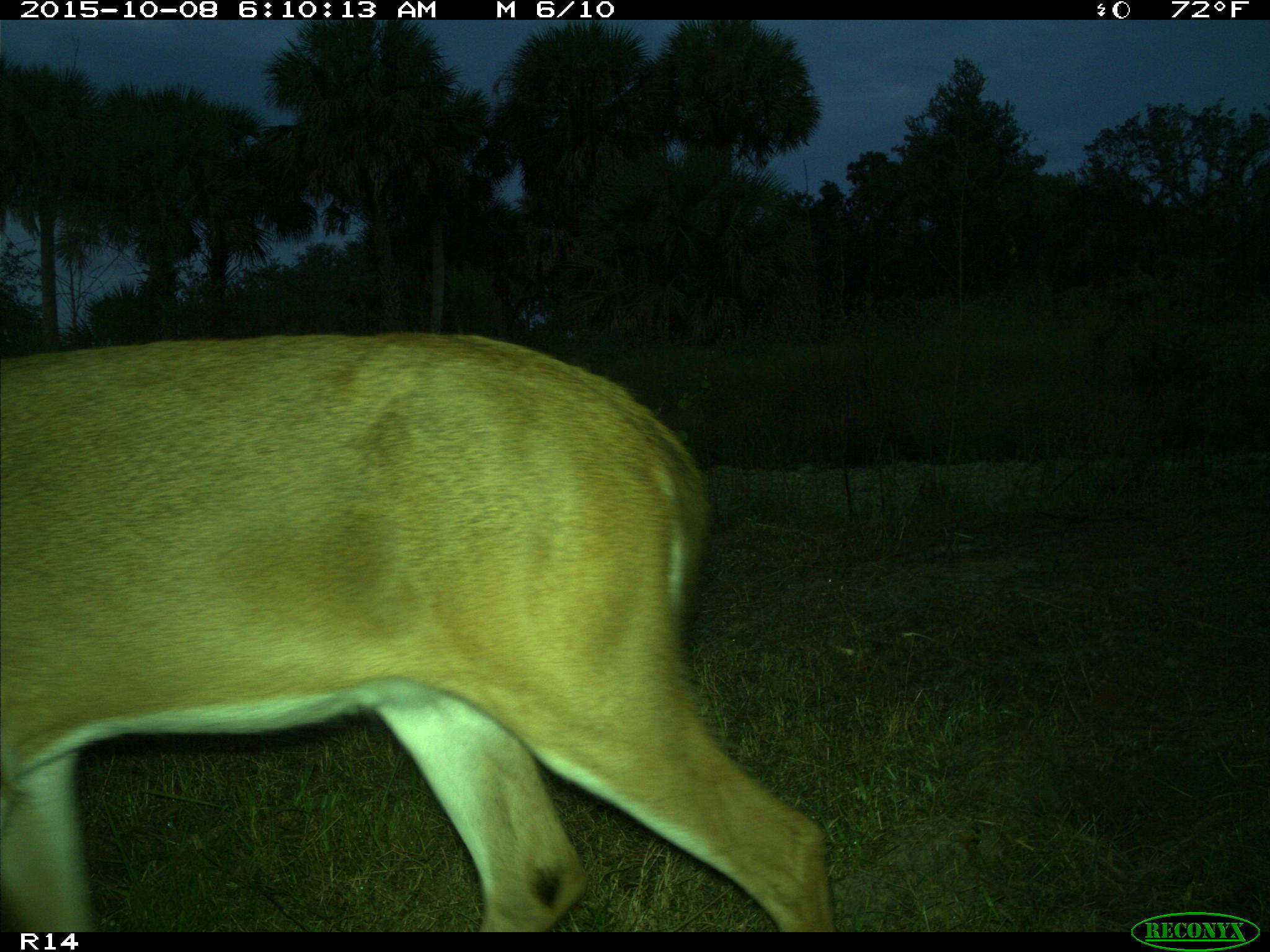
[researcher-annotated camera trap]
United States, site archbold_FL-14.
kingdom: Animalia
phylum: Chordata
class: Mammalia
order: Artiodactyla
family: Cervidae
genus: Odocoileus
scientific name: Odocoileus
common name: deer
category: unidentified deer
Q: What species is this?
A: Unidentified deer (deer) (Odocoileus).